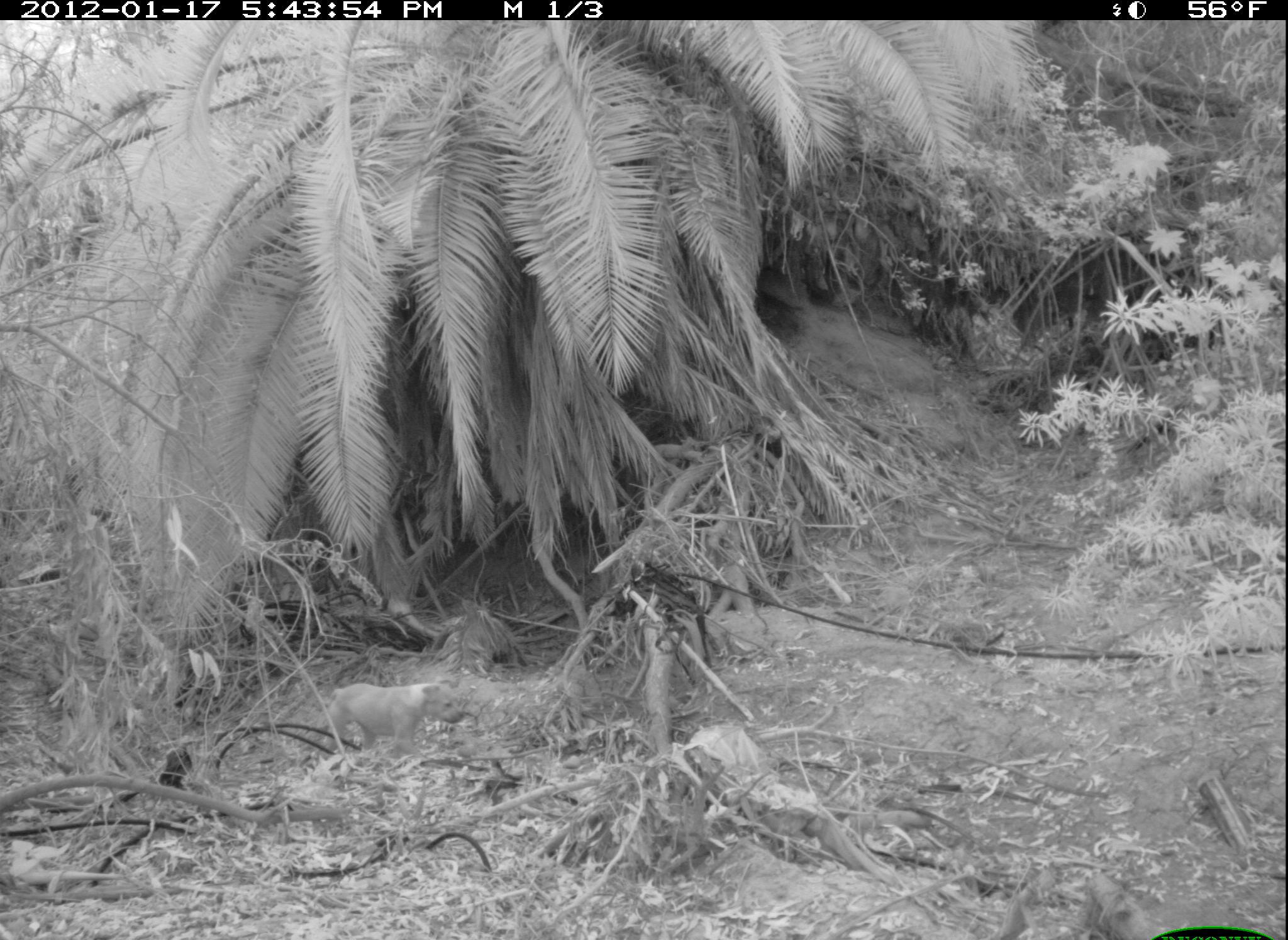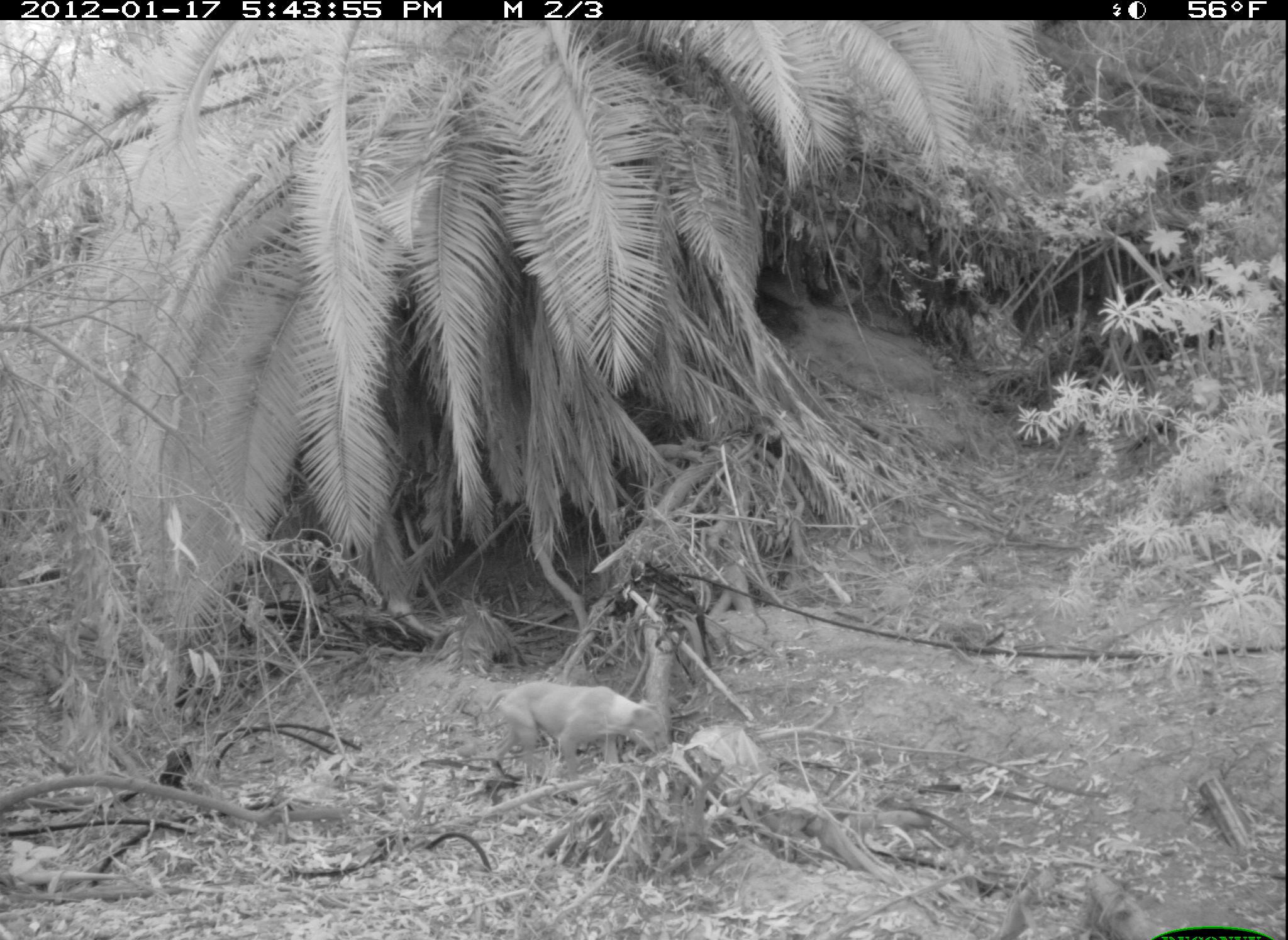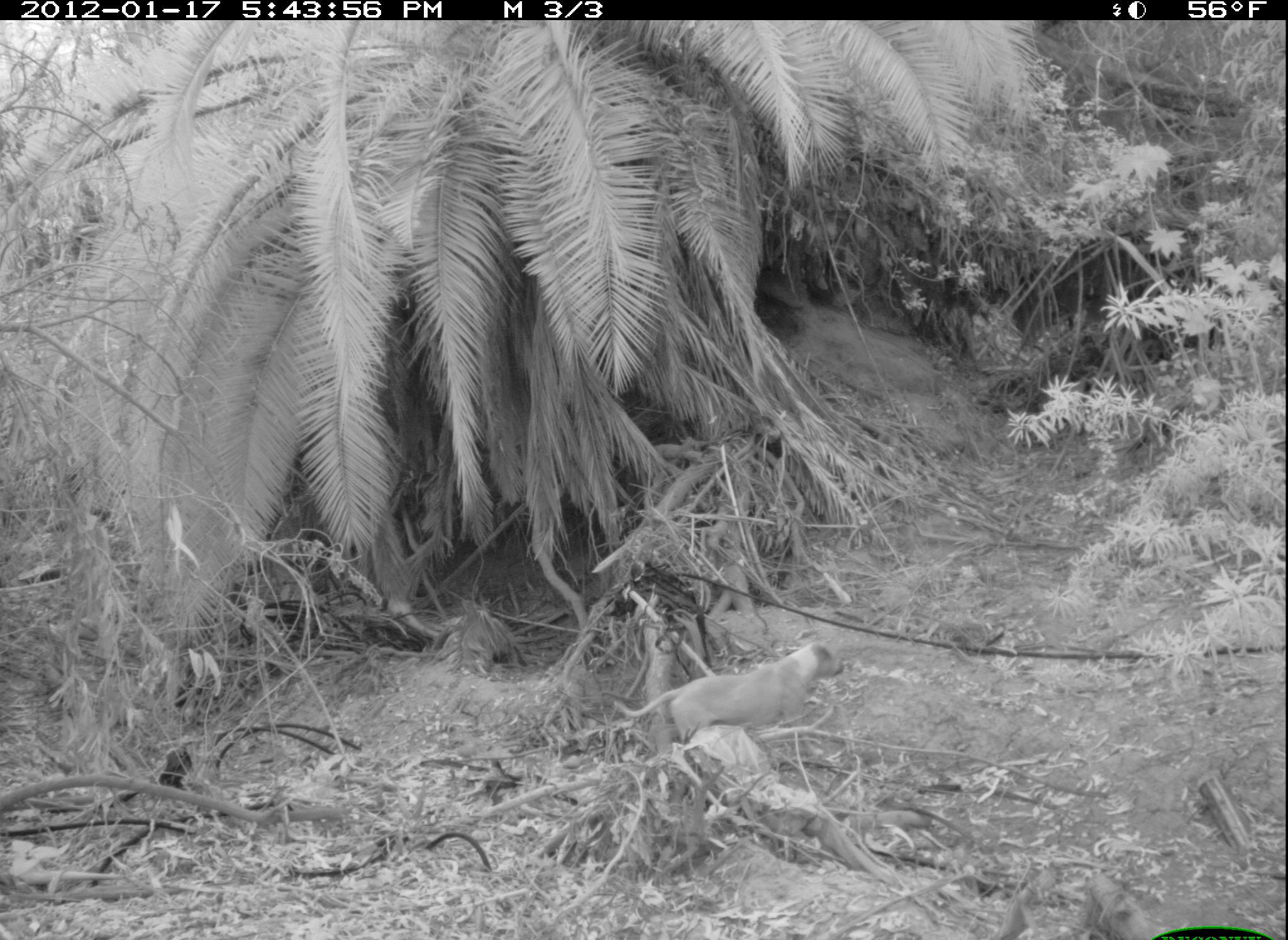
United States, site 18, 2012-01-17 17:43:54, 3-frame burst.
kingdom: Animalia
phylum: Chordata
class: Mammalia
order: Carnivora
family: Canidae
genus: Canis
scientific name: Canis familiaris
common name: domestic dog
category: dog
Dog (domestic dog) (Canis familiaris).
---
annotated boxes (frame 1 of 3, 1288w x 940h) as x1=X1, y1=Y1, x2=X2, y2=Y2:
dog: x1=324, y1=682, x2=467, y2=757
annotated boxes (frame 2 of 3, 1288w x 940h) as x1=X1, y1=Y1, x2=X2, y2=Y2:
dog: x1=486, y1=683, x2=669, y2=783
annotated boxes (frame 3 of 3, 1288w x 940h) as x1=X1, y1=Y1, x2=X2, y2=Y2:
dog: x1=613, y1=640, x2=846, y2=757